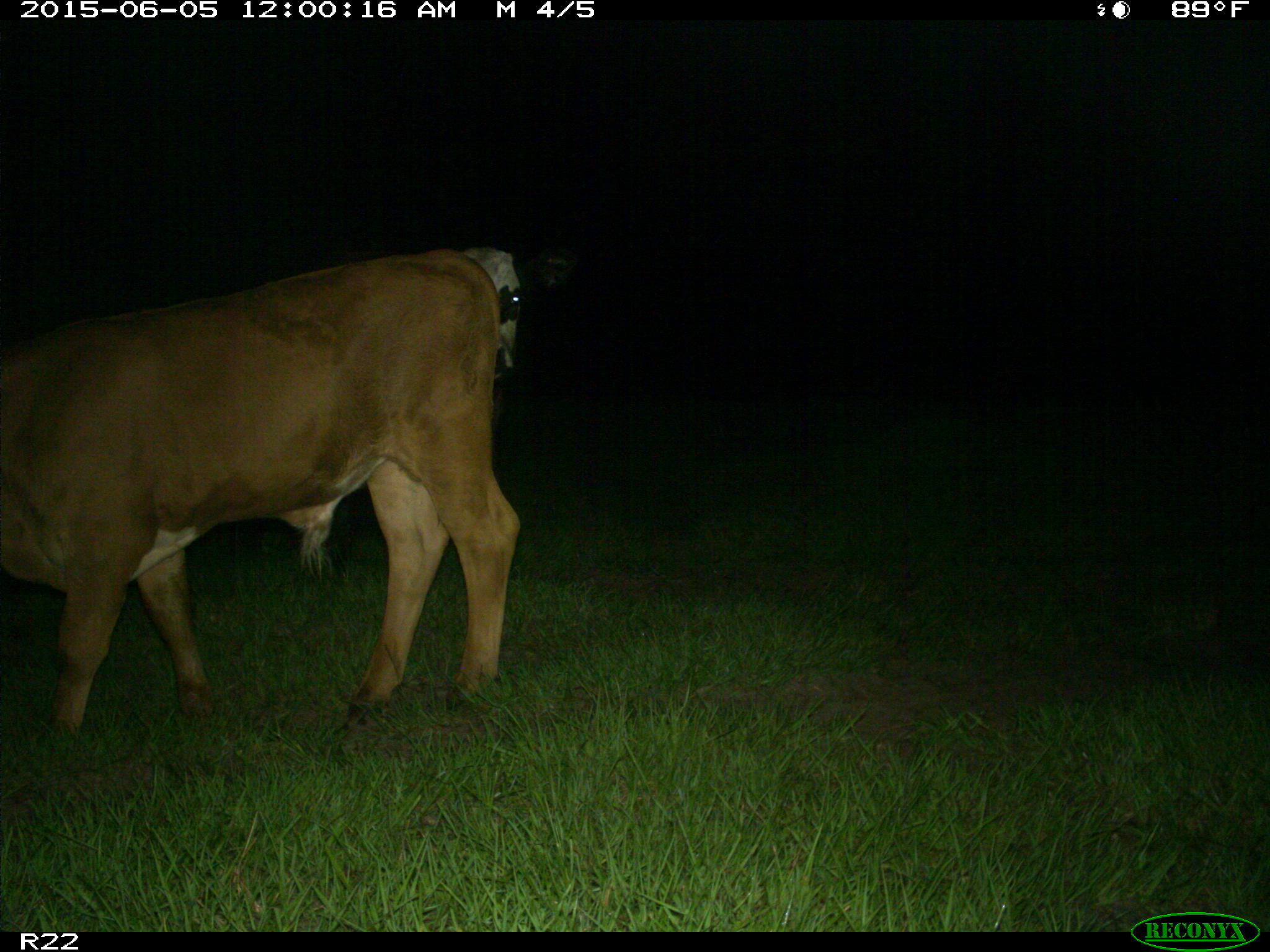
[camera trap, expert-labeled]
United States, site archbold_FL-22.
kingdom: Animalia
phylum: Chordata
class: Mammalia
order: Artiodactyla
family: Bovidae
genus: Bos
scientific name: Bos taurus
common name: domestic cow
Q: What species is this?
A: Bos taurus (domestic cow).